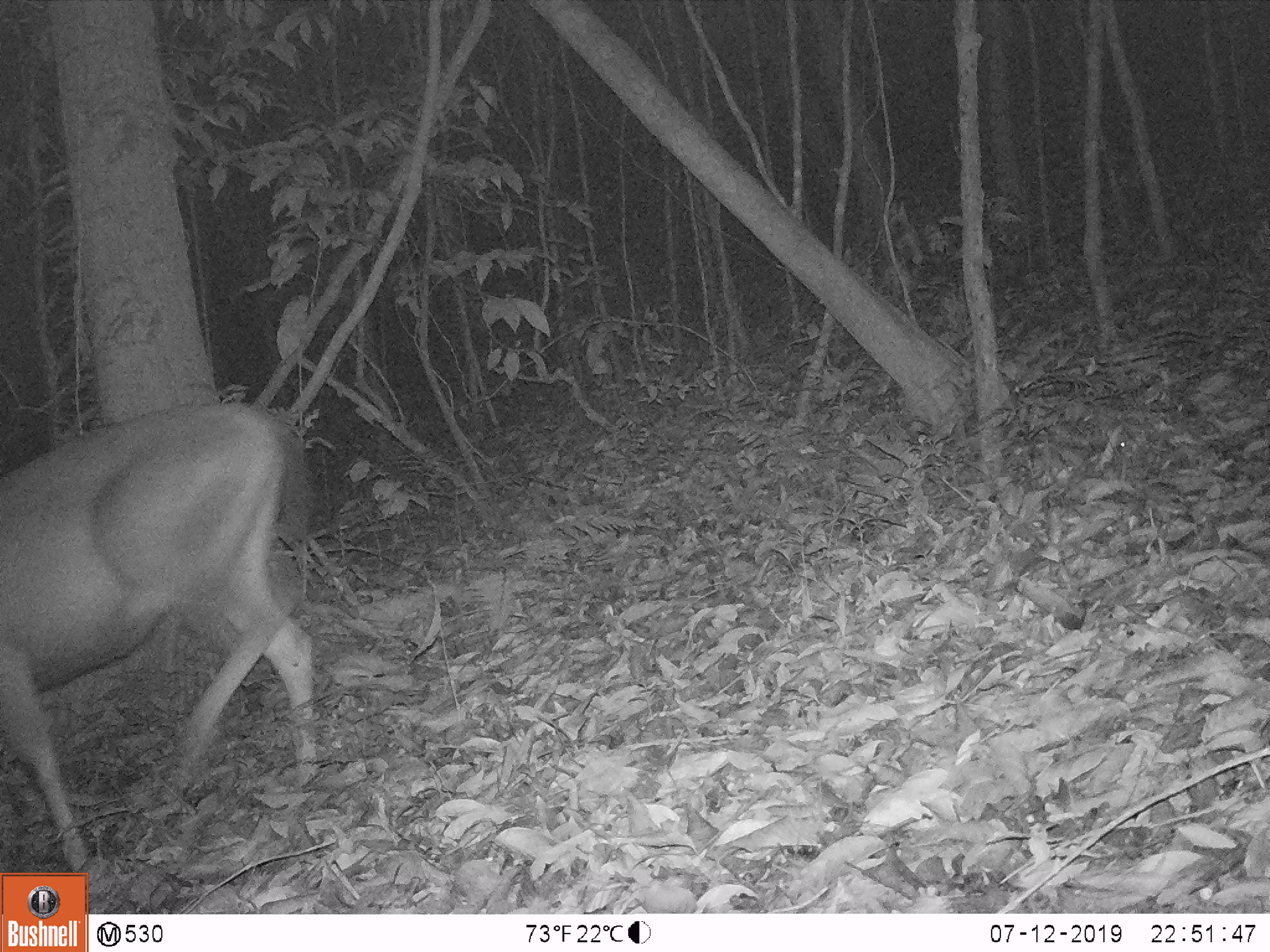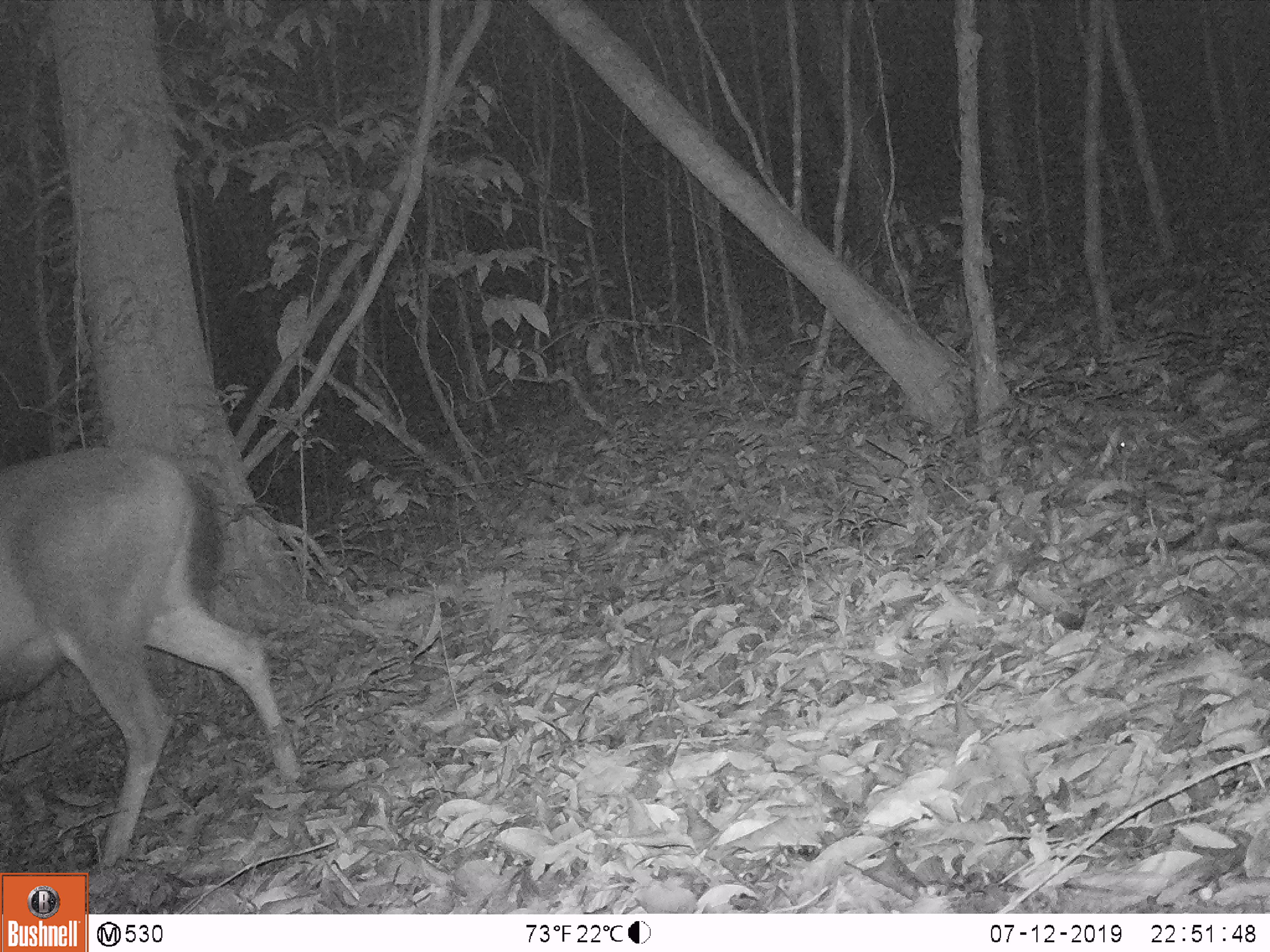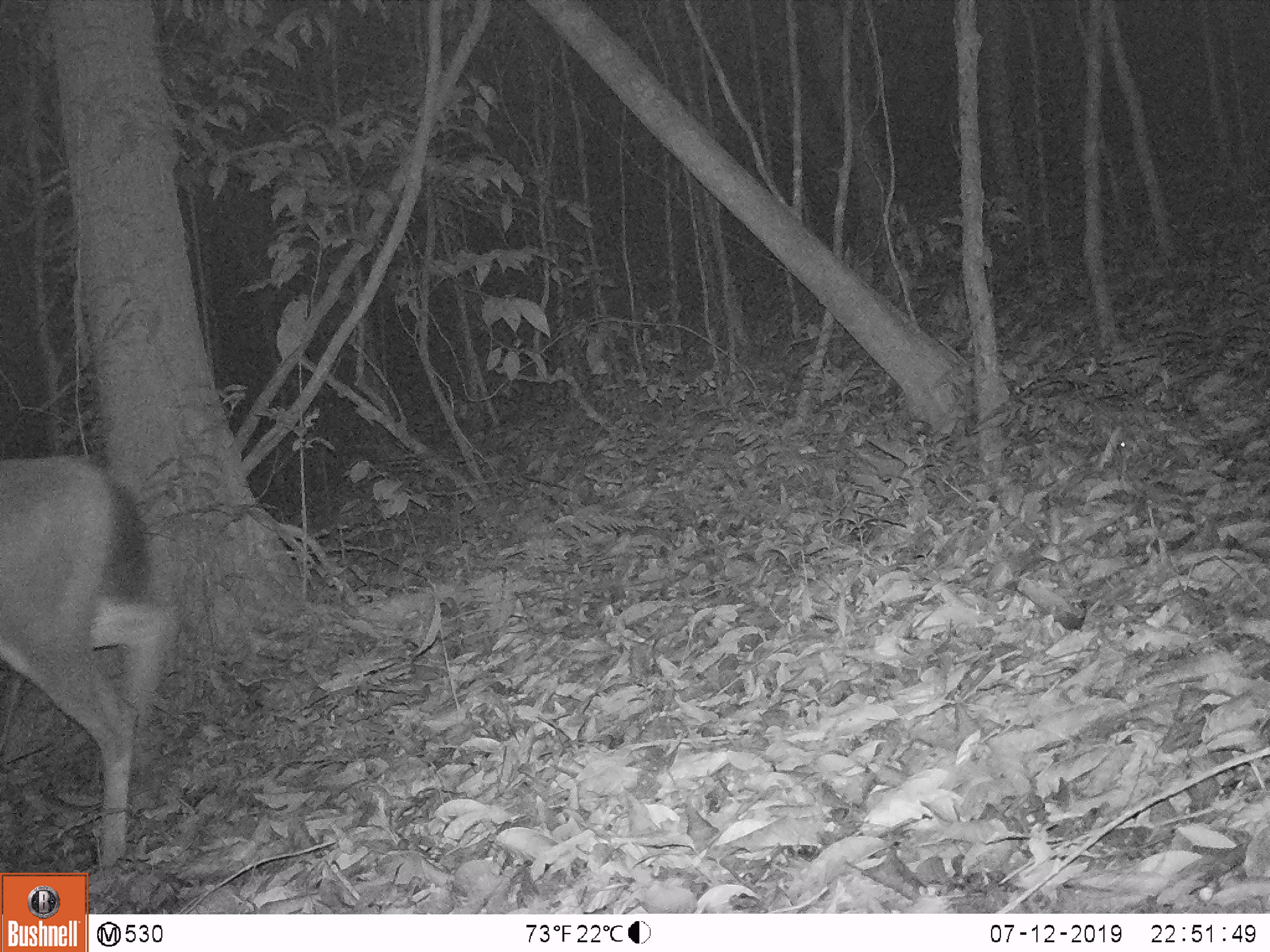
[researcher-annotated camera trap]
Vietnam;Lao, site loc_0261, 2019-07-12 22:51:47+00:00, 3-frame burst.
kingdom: Animalia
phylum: Chordata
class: Mammalia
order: Artiodactyla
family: Cervidae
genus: Rusa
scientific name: Rusa unicolor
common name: sambar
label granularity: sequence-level